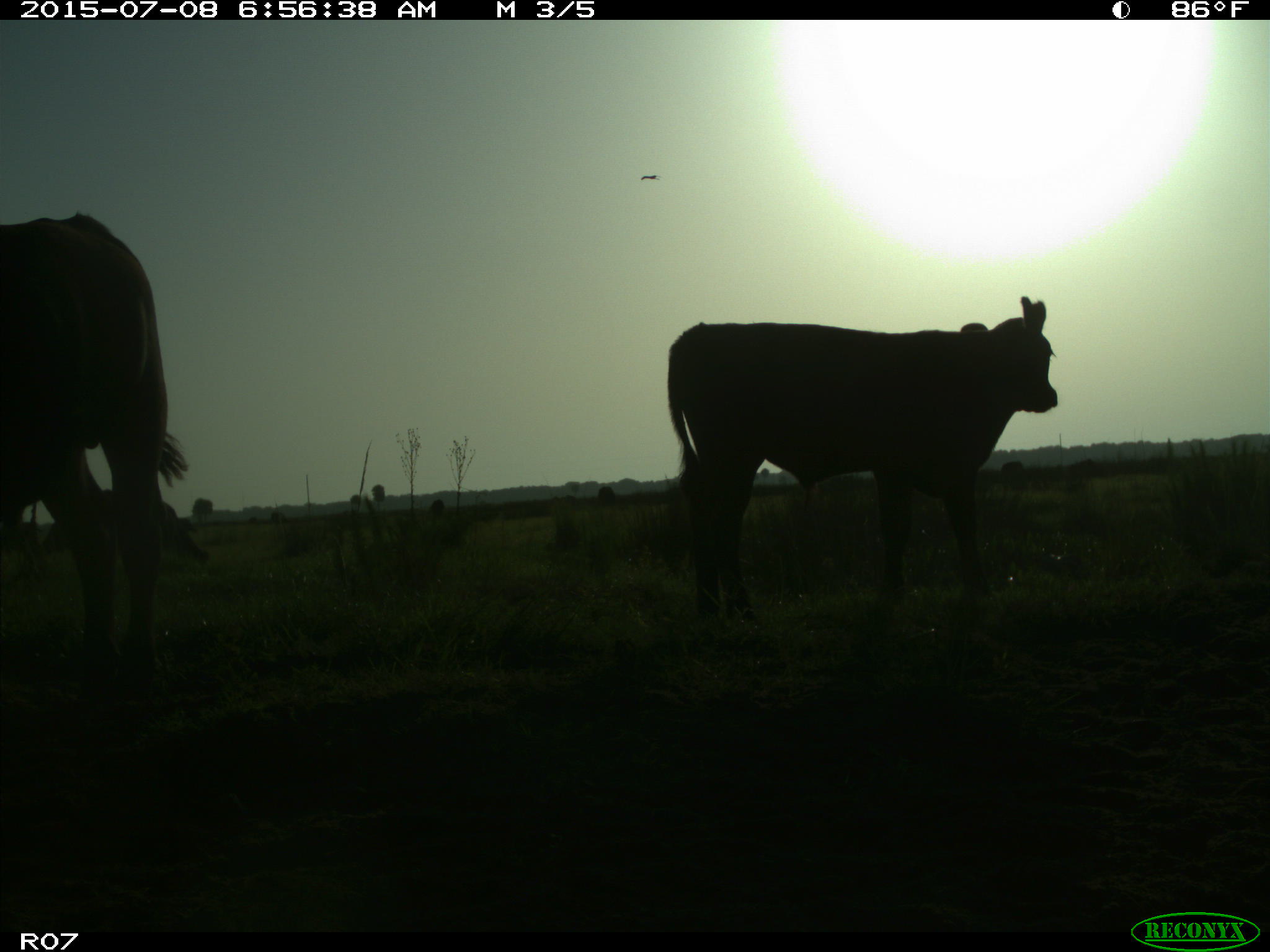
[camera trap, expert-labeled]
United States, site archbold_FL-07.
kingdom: Animalia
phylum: Chordata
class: Mammalia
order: Artiodactyla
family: Bovidae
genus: Bos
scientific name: Bos taurus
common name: domestic cow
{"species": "Bos taurus (domestic cow)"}